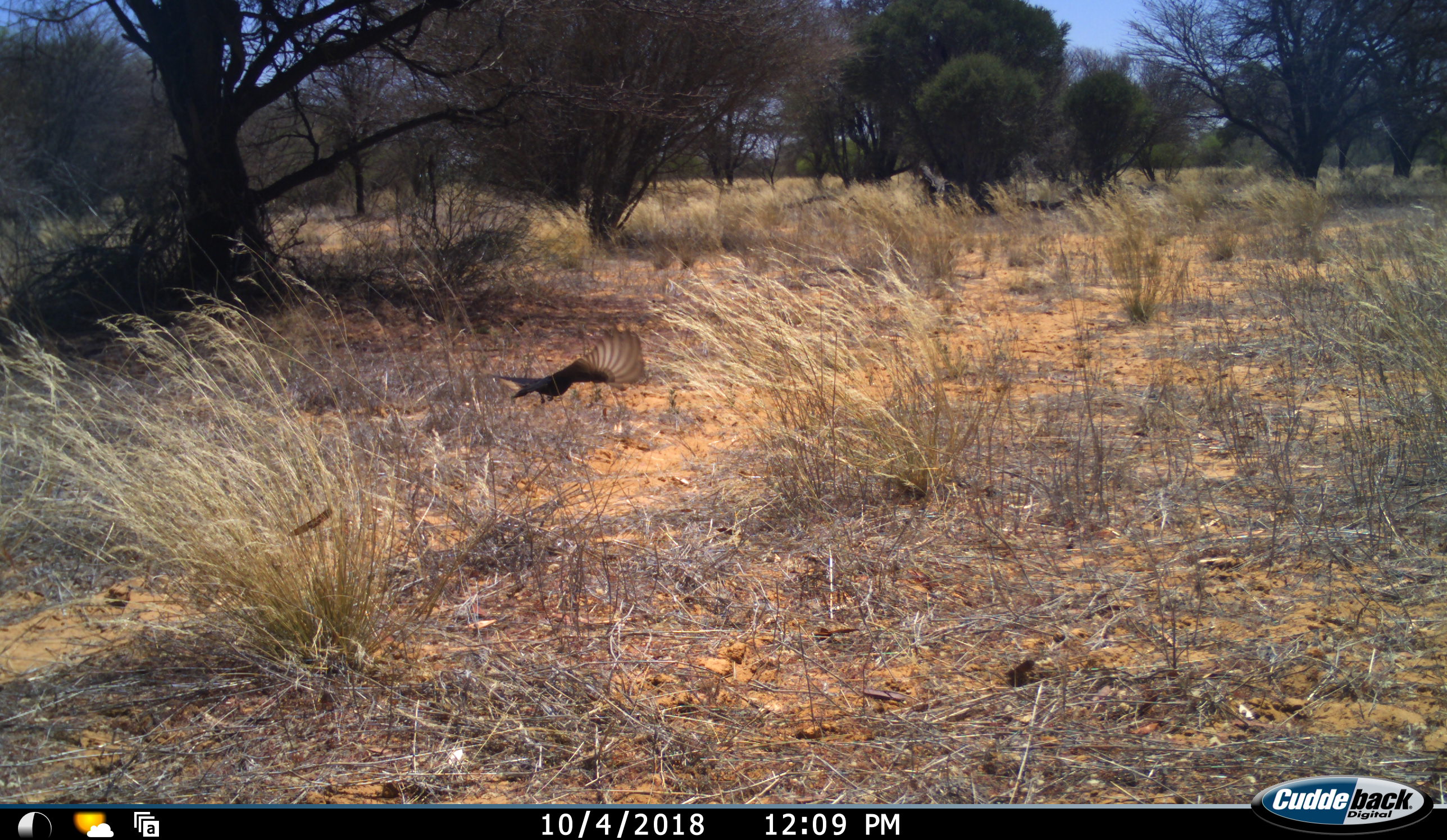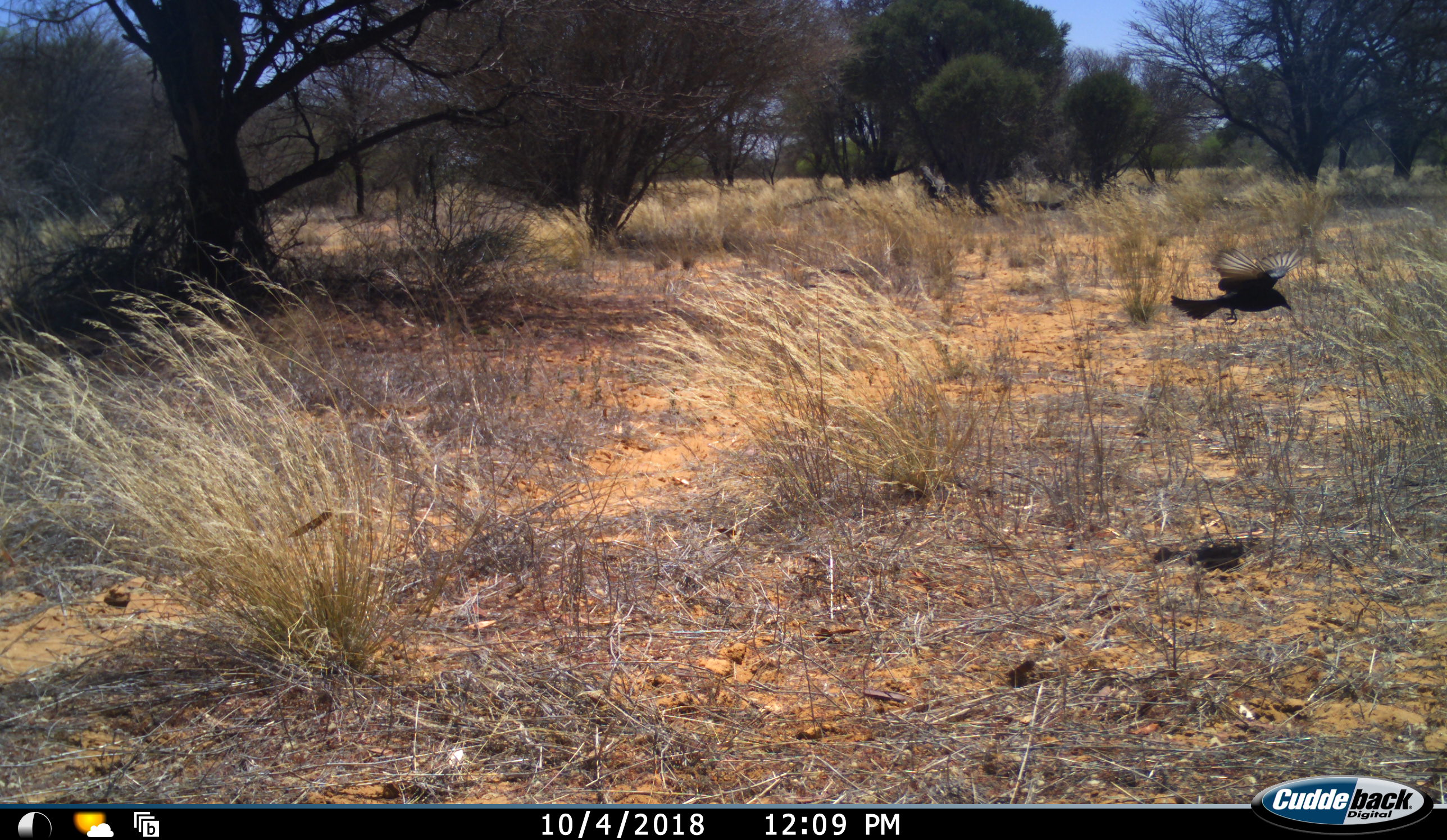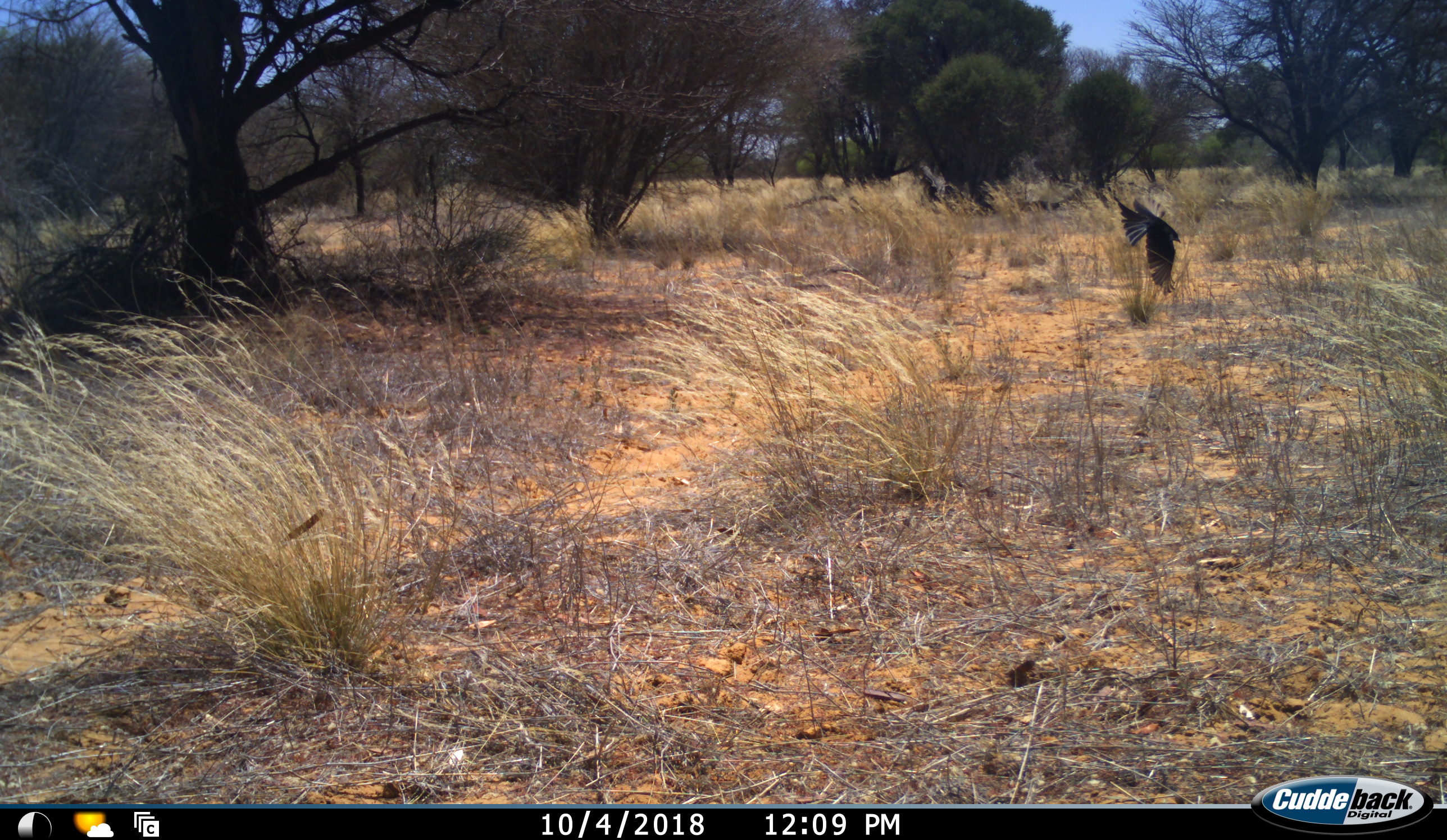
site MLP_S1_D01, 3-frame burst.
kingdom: Animalia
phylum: Chordata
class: Aves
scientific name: Aves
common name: bird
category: birdother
Birdother (bird) (Aves), count 1. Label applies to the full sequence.